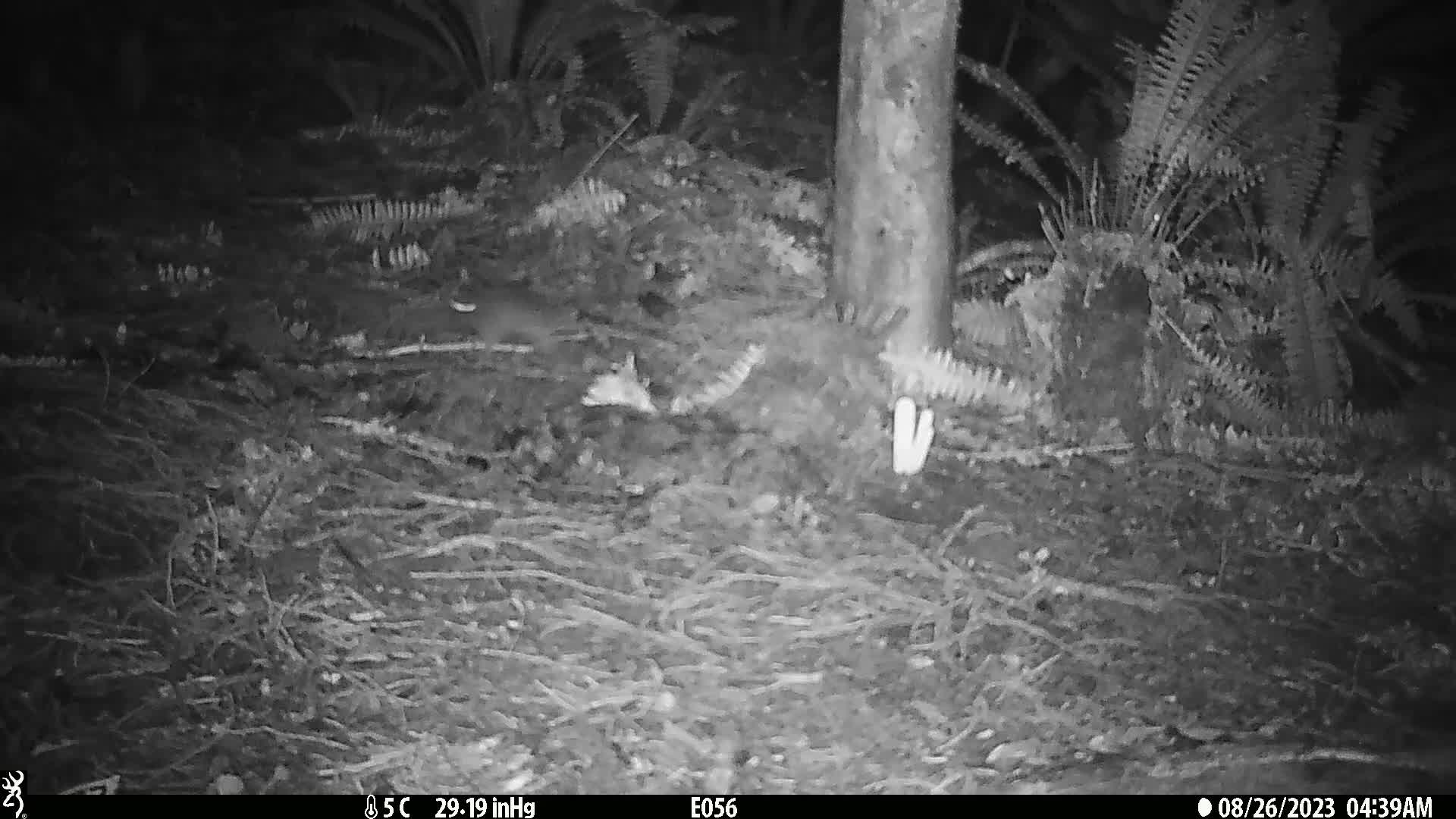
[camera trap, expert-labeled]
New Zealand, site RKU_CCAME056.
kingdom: Animalia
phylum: Chordata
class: Mammalia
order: Rodentia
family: Muridae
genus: Rattus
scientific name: Rattus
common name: rat